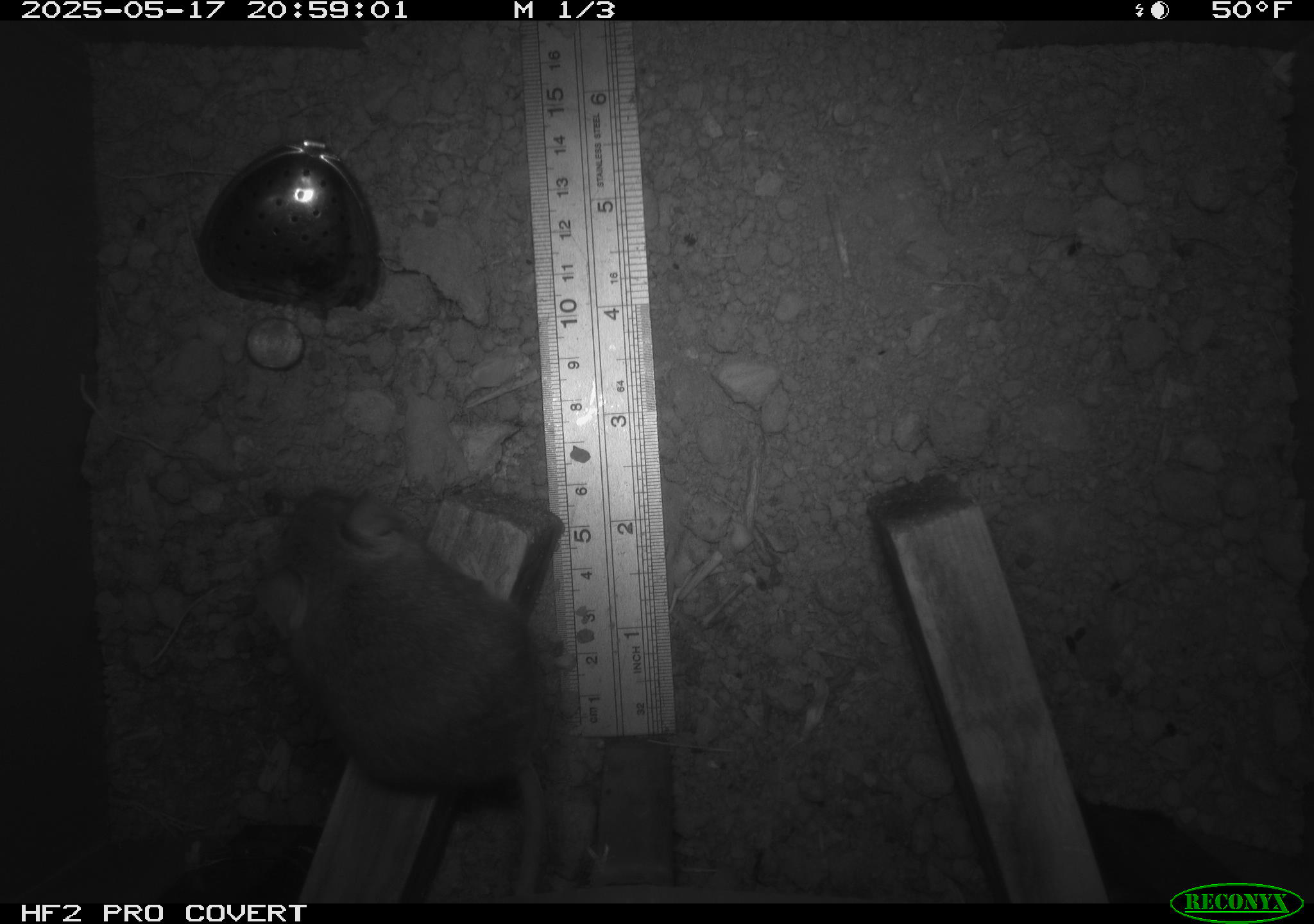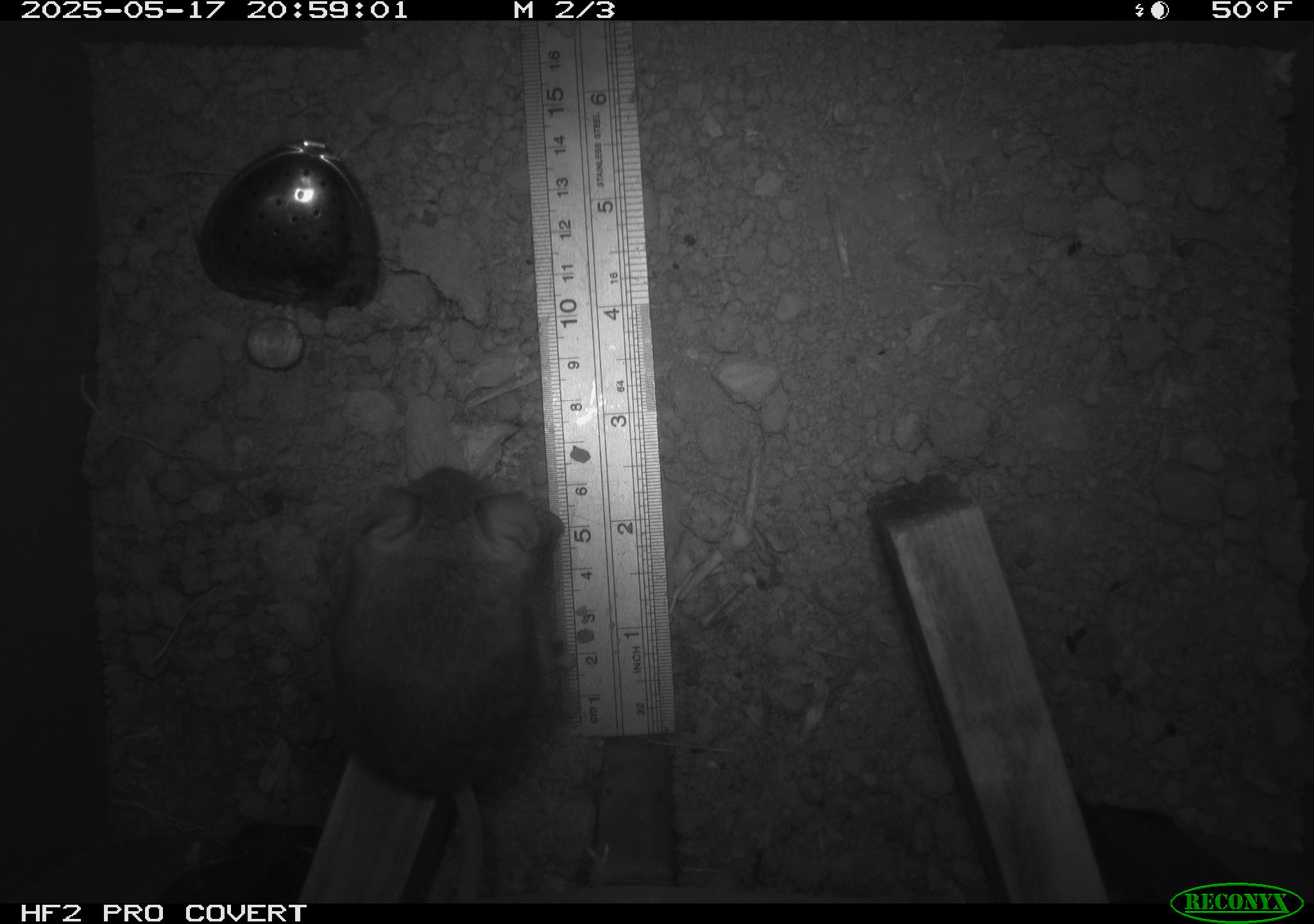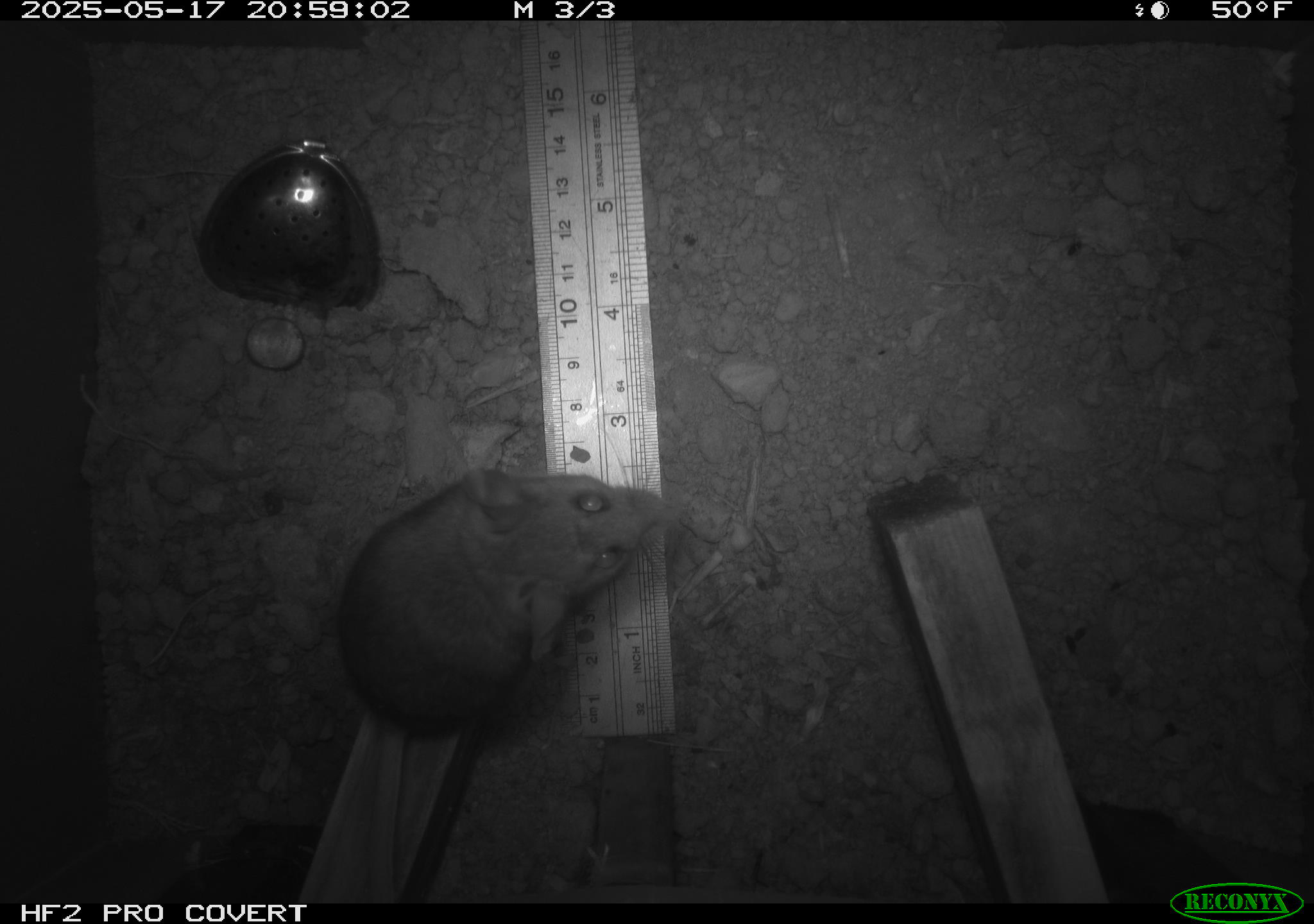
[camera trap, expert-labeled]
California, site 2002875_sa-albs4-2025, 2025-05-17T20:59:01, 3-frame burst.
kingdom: Animalia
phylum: Chordata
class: Mammalia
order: Rodentia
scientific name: Rodentia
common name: mouse species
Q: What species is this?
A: Mouse species (Rodentia).